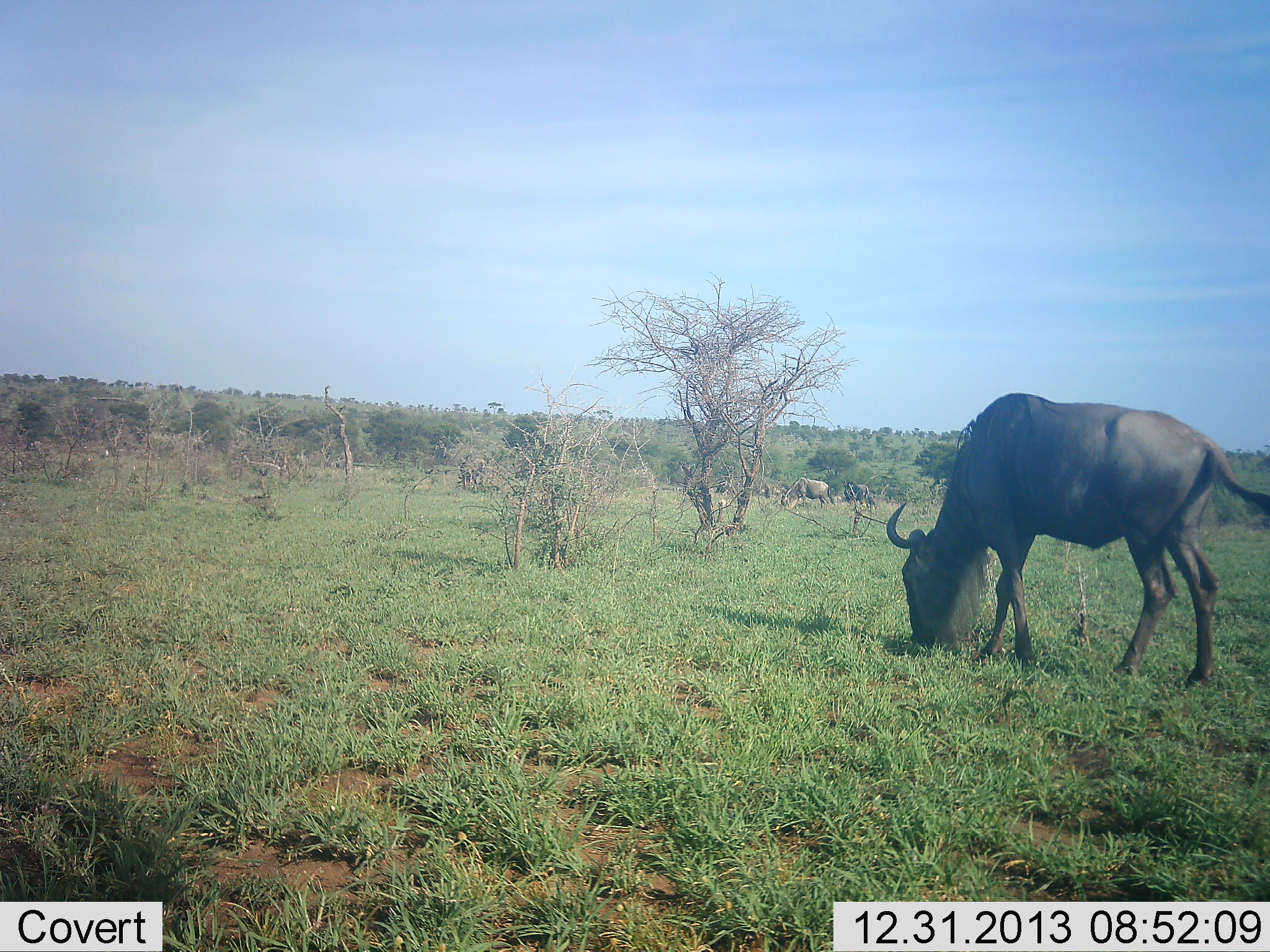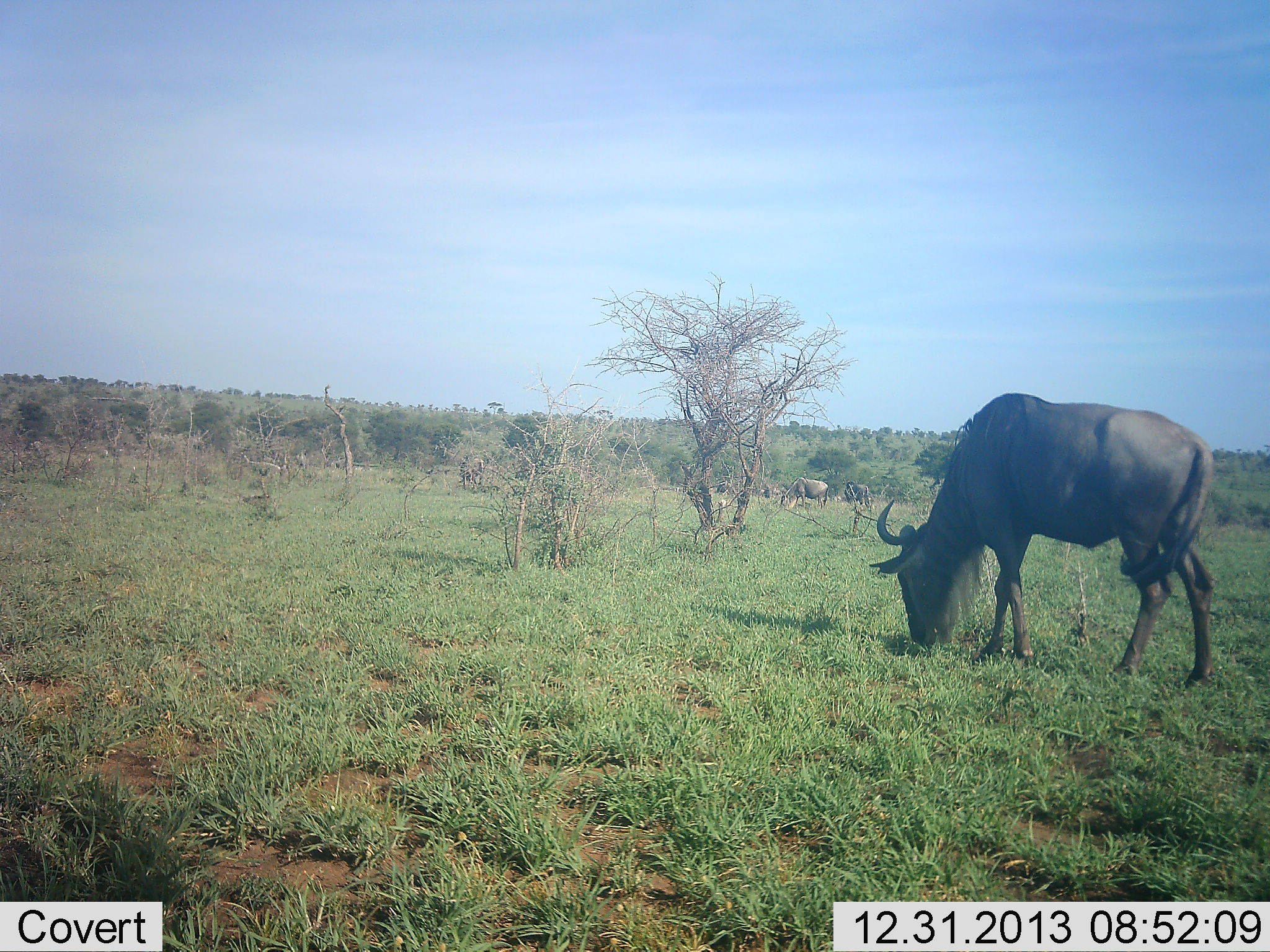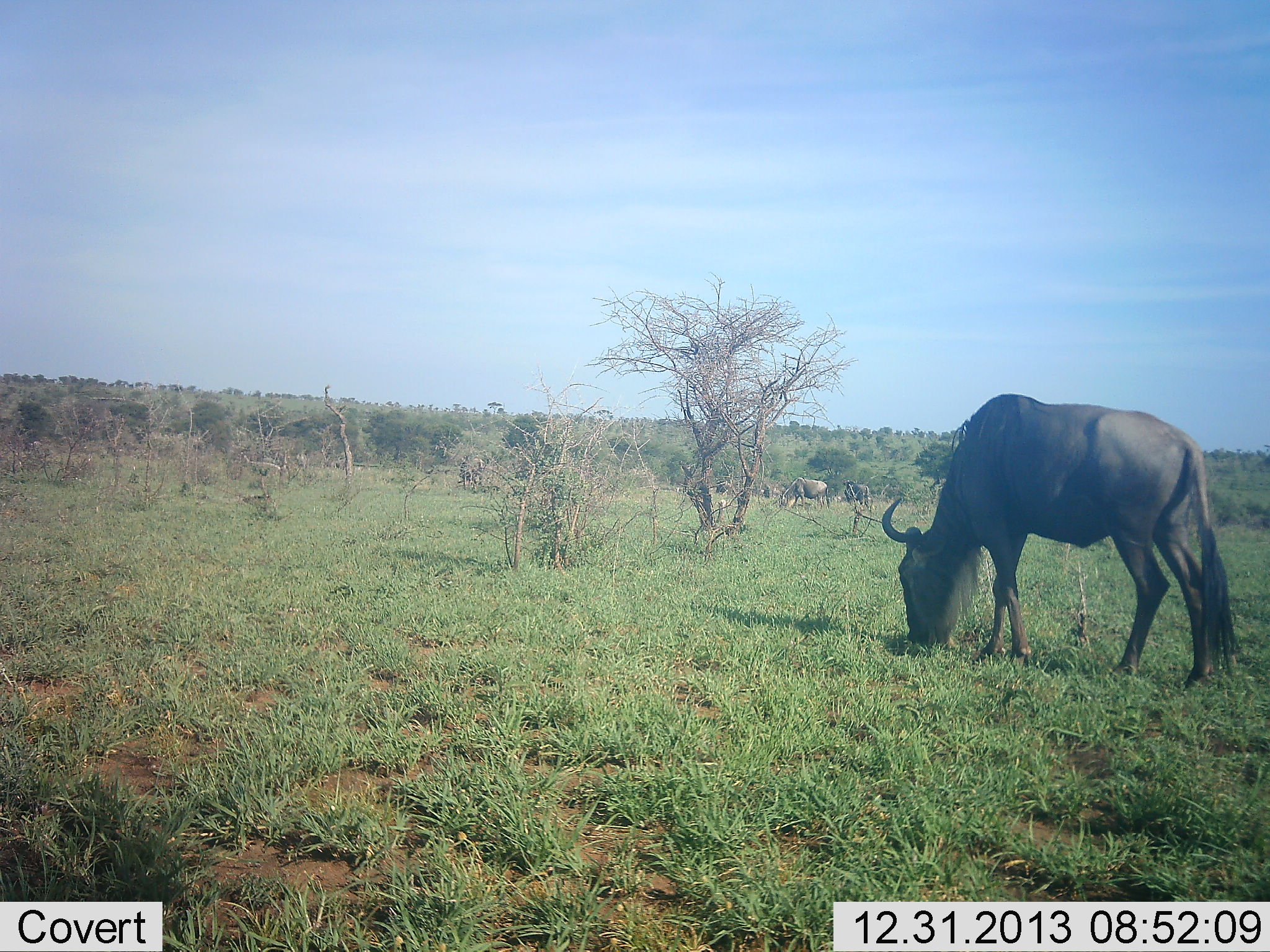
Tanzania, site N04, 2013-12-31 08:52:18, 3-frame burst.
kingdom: Animalia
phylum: Chordata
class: Mammalia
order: Artiodactyla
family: Bovidae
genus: Connochaetes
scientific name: Connochaetes taurinus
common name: blue wildebeest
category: wildebeest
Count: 3.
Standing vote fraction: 0%.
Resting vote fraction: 0%.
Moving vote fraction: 0%.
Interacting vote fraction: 0%.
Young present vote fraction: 0%.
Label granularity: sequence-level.